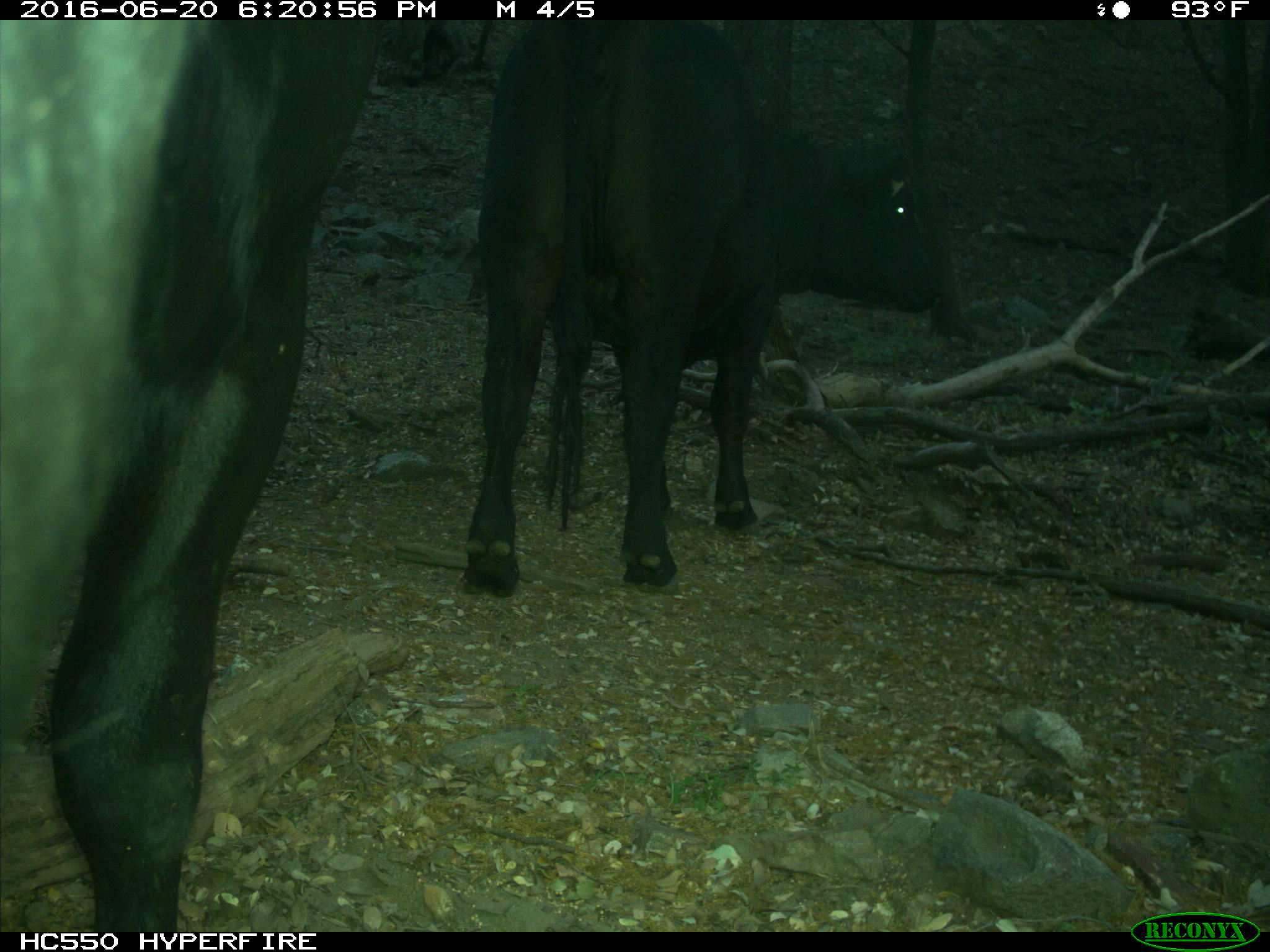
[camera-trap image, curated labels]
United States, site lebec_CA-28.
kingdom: Animalia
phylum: Chordata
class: Mammalia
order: Artiodactyla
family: Bovidae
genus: Bos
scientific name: Bos taurus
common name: domestic cow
Bos taurus (domestic cow).